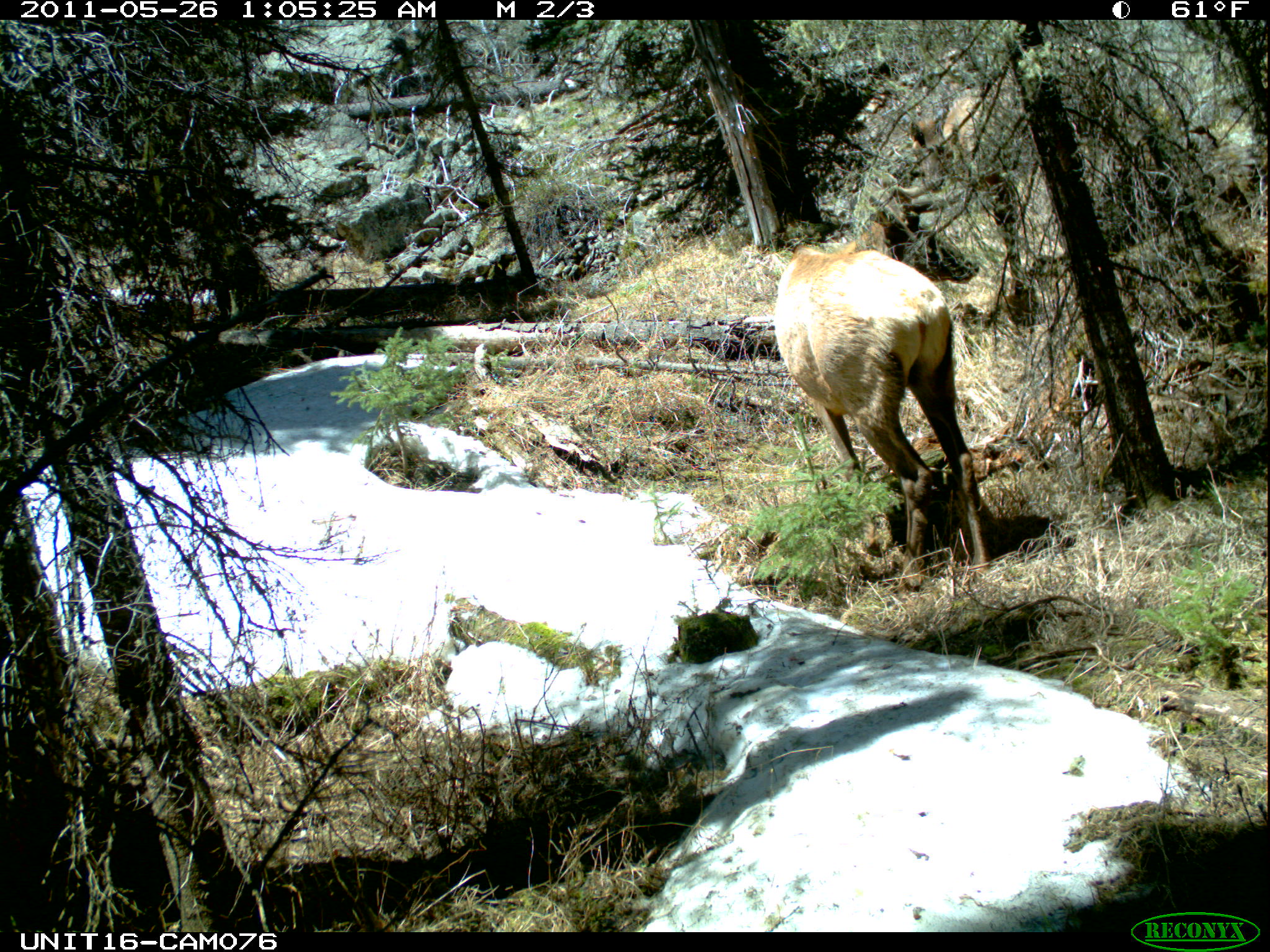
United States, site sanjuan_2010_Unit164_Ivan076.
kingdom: Animalia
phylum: Chordata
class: Mammalia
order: Artiodactyla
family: Cervidae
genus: Cervus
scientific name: Cervus elaphus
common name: red deer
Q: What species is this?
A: Cervus elaphus (red deer).